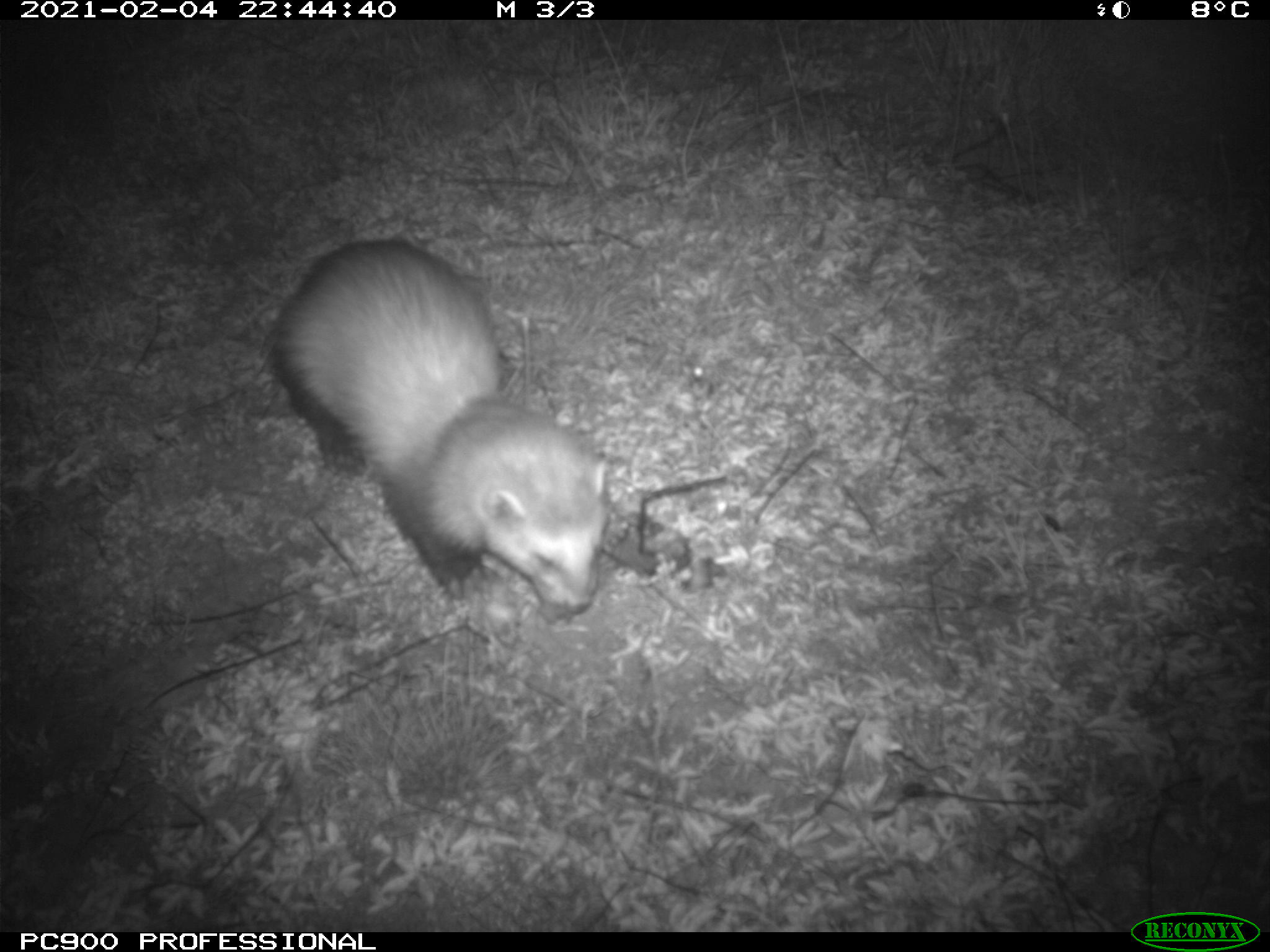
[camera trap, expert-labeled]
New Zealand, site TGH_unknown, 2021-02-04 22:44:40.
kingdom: Animalia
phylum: Chordata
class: Mammalia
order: Carnivora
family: Mustelidae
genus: Mustela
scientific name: Mustela furo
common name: ferret